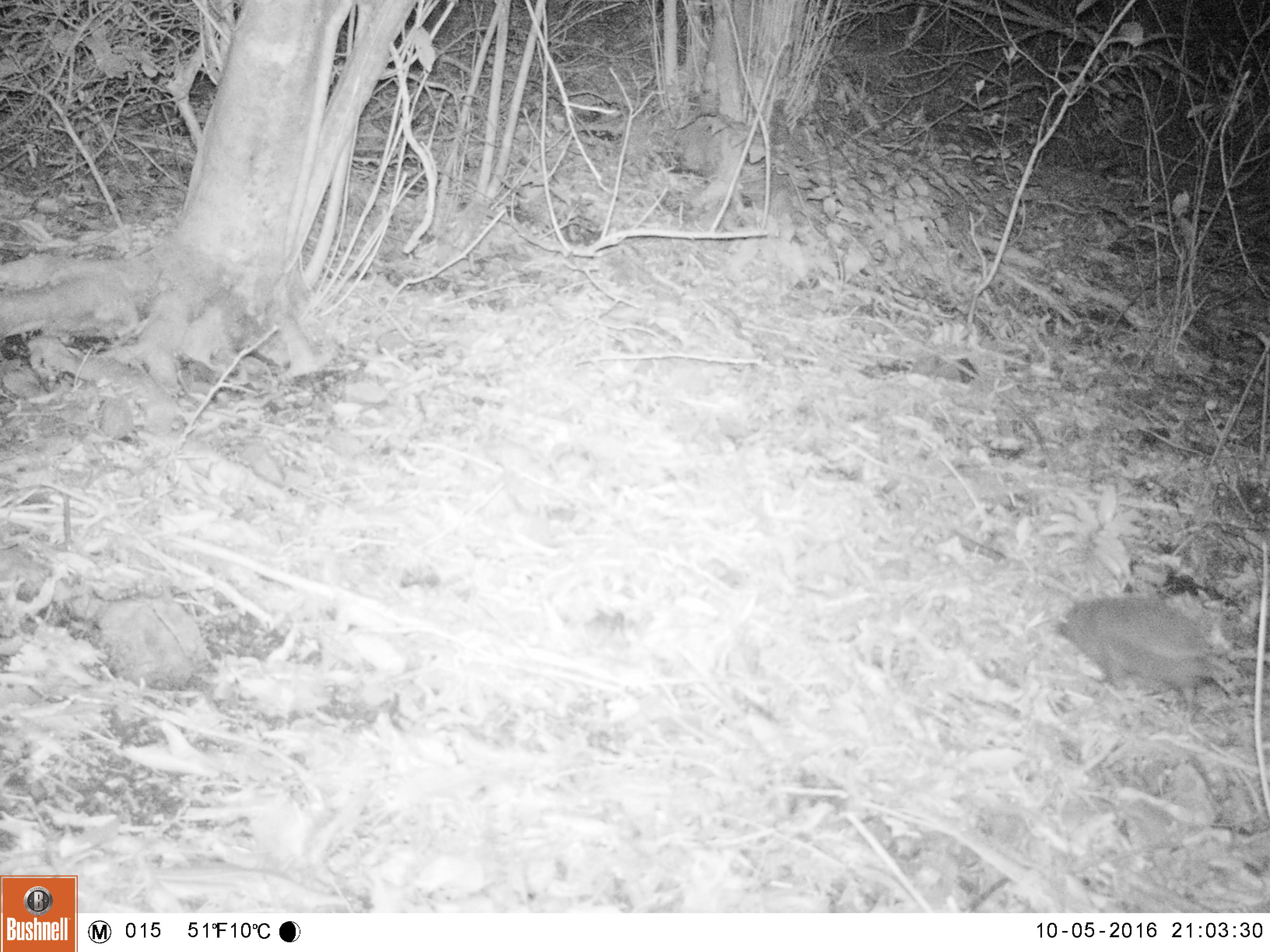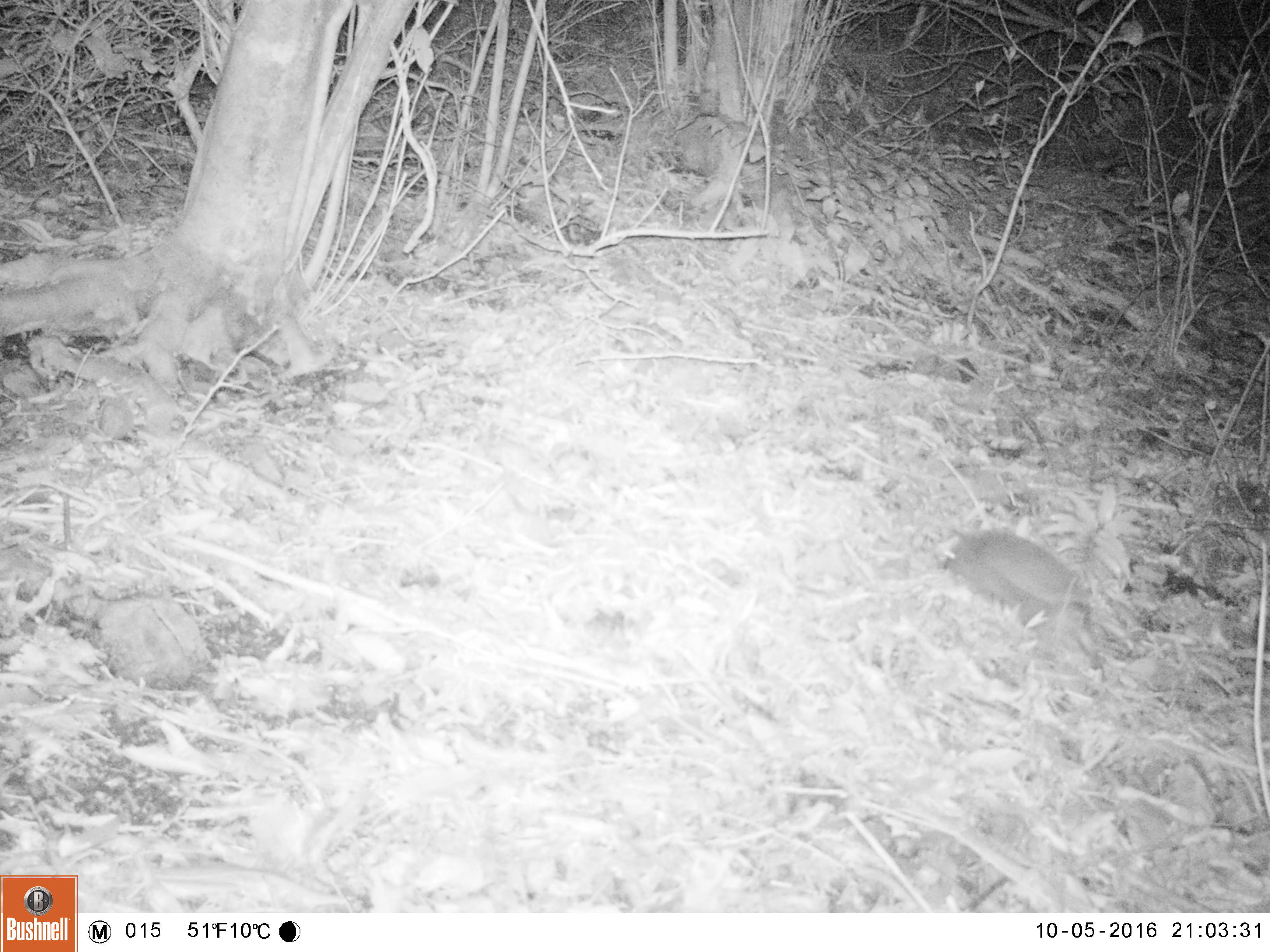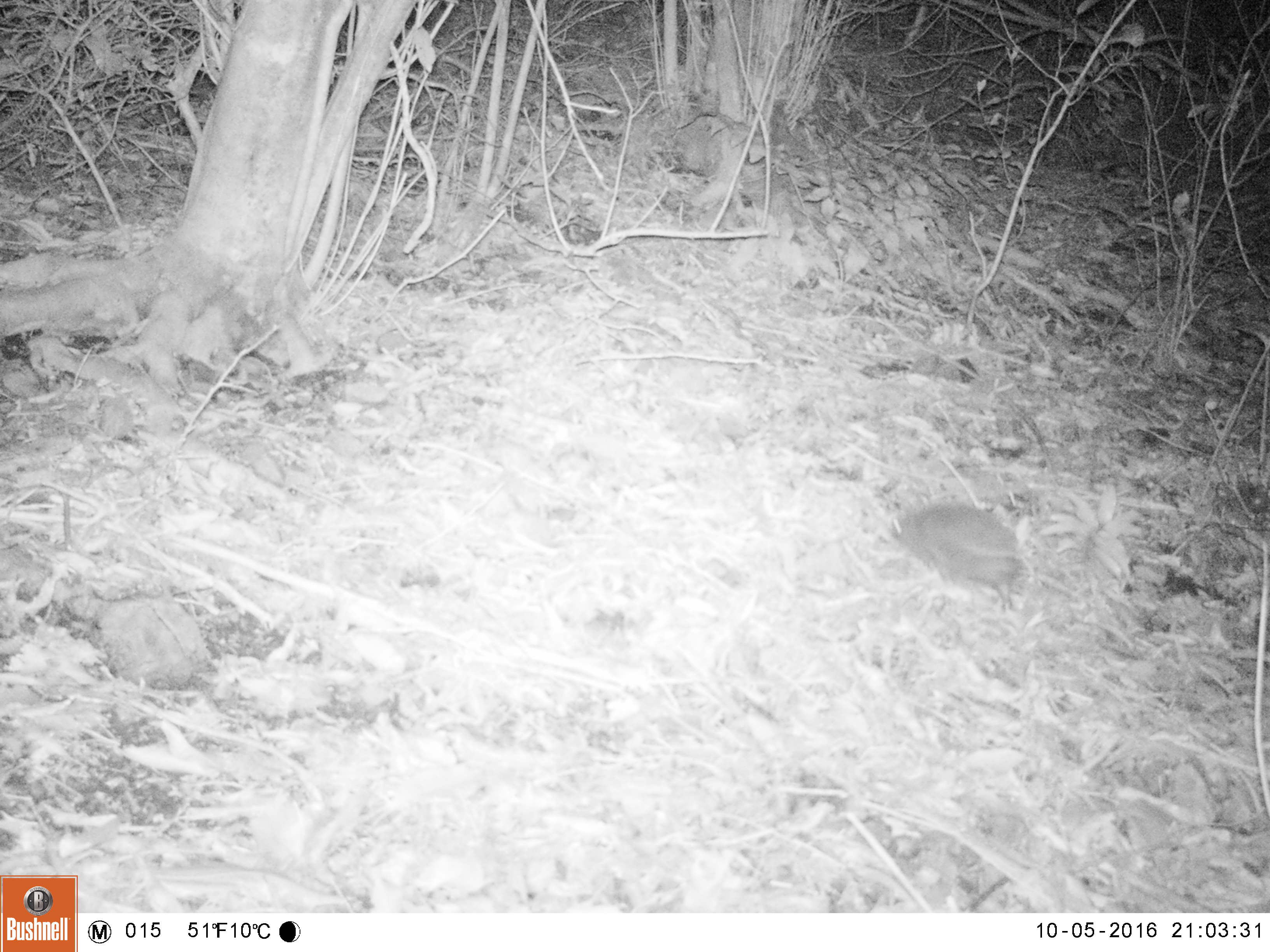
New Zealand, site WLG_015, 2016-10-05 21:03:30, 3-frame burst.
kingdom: Animalia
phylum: Chordata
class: Mammalia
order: Eulipotyphla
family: Erinaceidae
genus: Erinaceus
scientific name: Erinaceus europaeus europaeus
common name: european hedgehog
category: hedgehog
Hedgehog (european hedgehog) (Erinaceus europaeus europaeus).